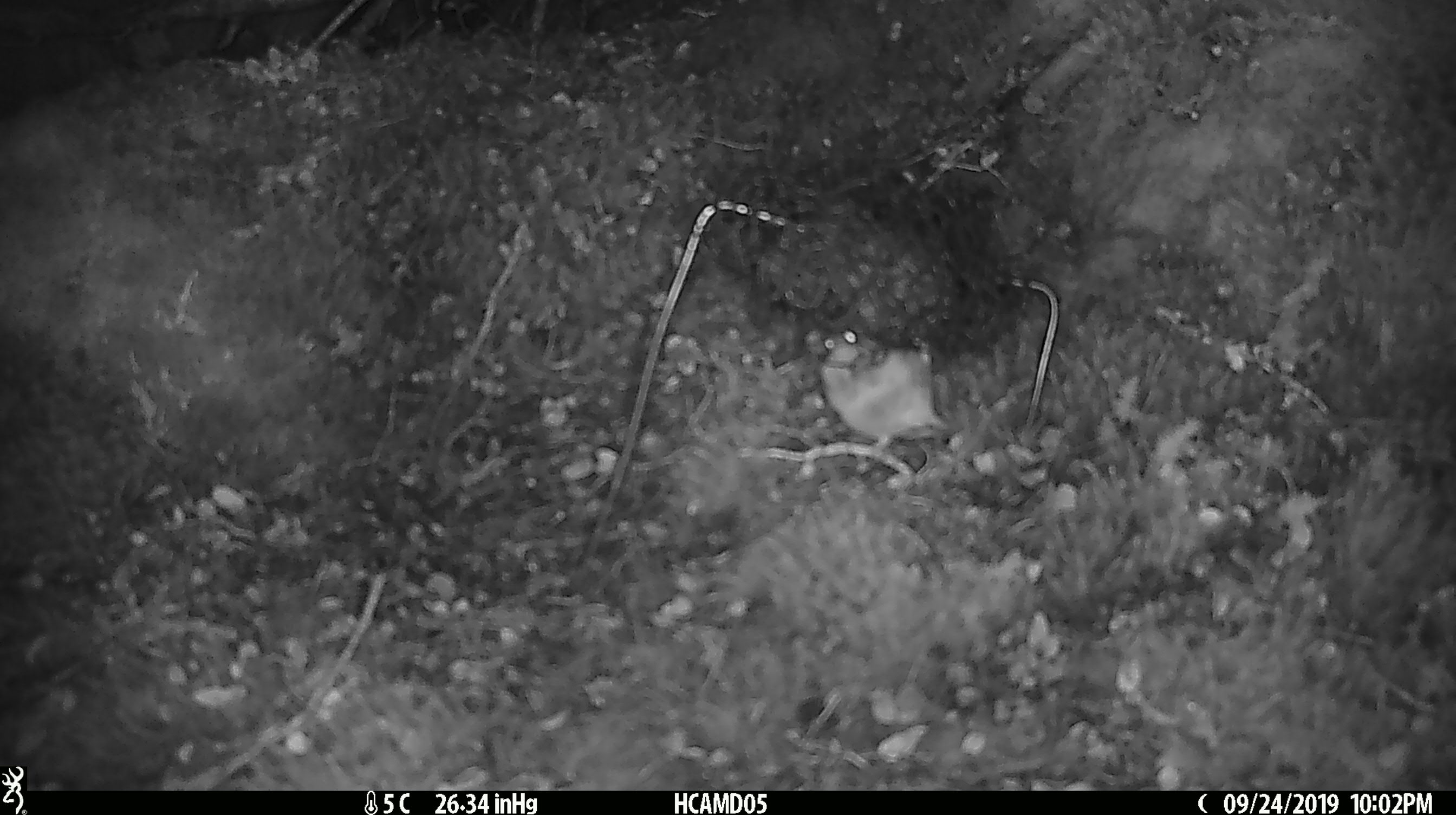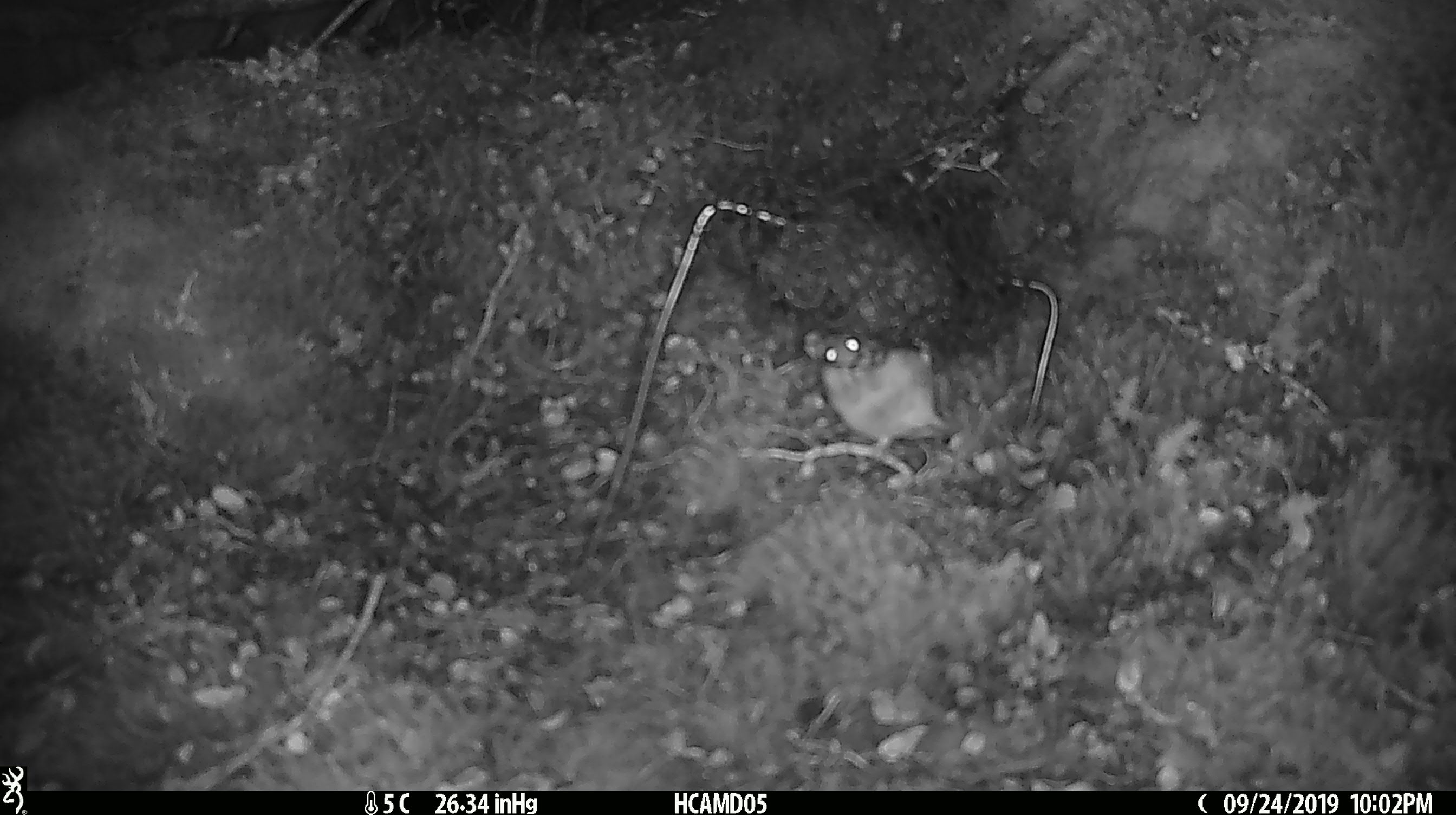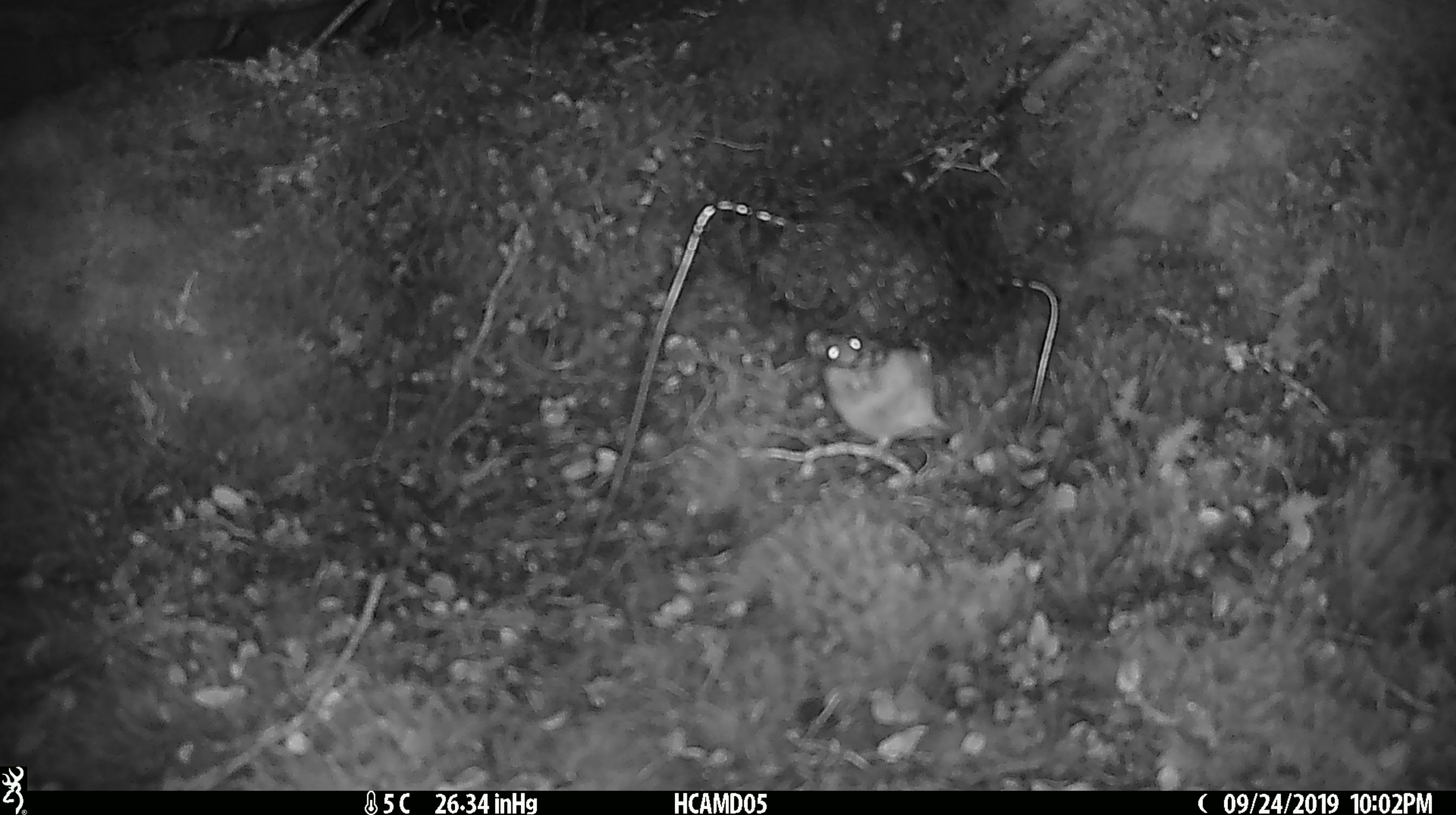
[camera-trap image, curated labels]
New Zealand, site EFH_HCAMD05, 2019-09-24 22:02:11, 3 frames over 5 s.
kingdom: Animalia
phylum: Chordata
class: Mammalia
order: Rodentia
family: Muridae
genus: Mus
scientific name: Mus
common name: mouse